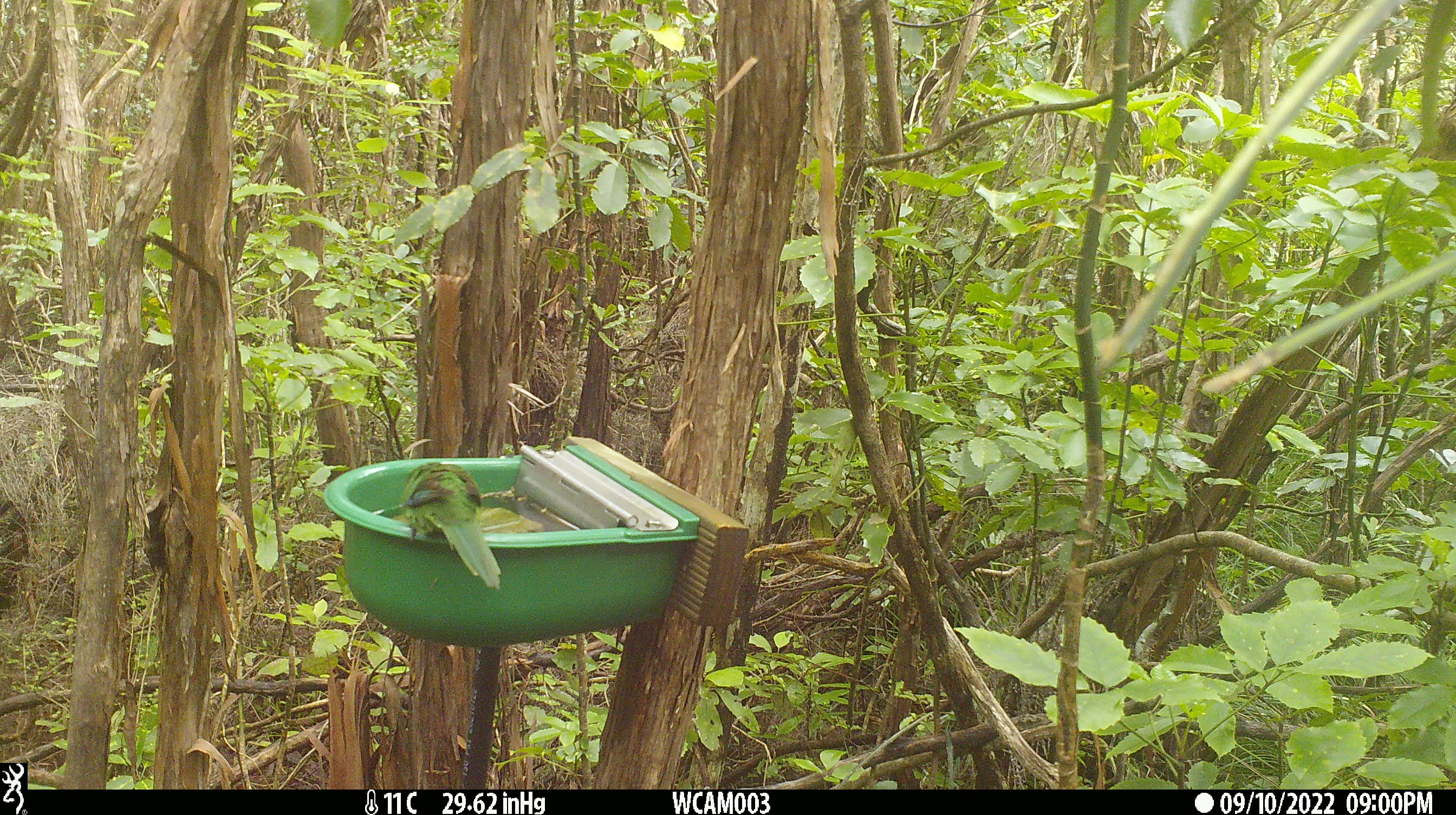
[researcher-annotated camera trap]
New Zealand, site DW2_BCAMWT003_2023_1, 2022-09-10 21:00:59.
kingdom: Animalia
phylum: Chordata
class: Aves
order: Psittaciformes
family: Psittaculidae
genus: Cyanoramphus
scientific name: Cyanoramphus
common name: parakeet